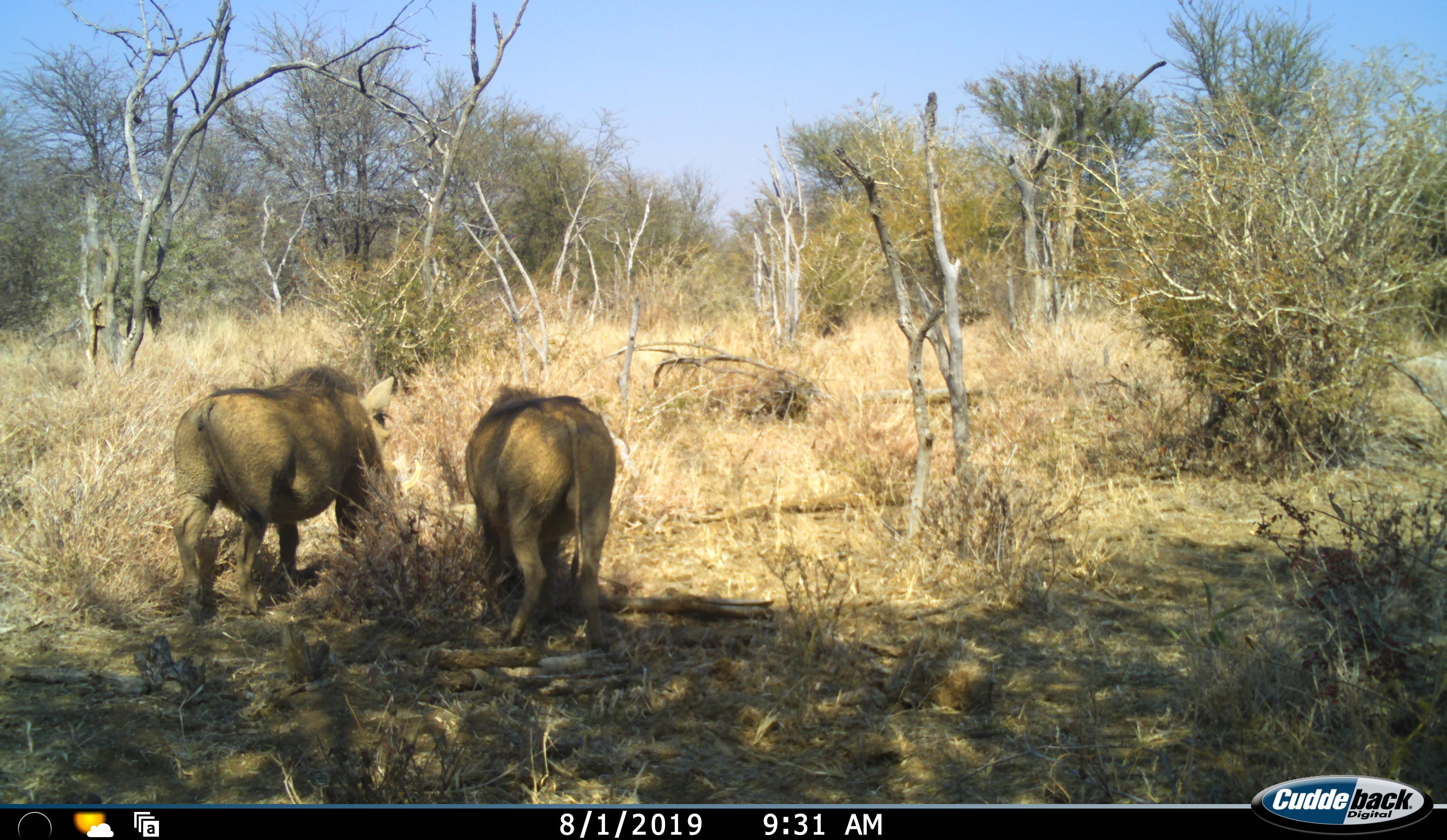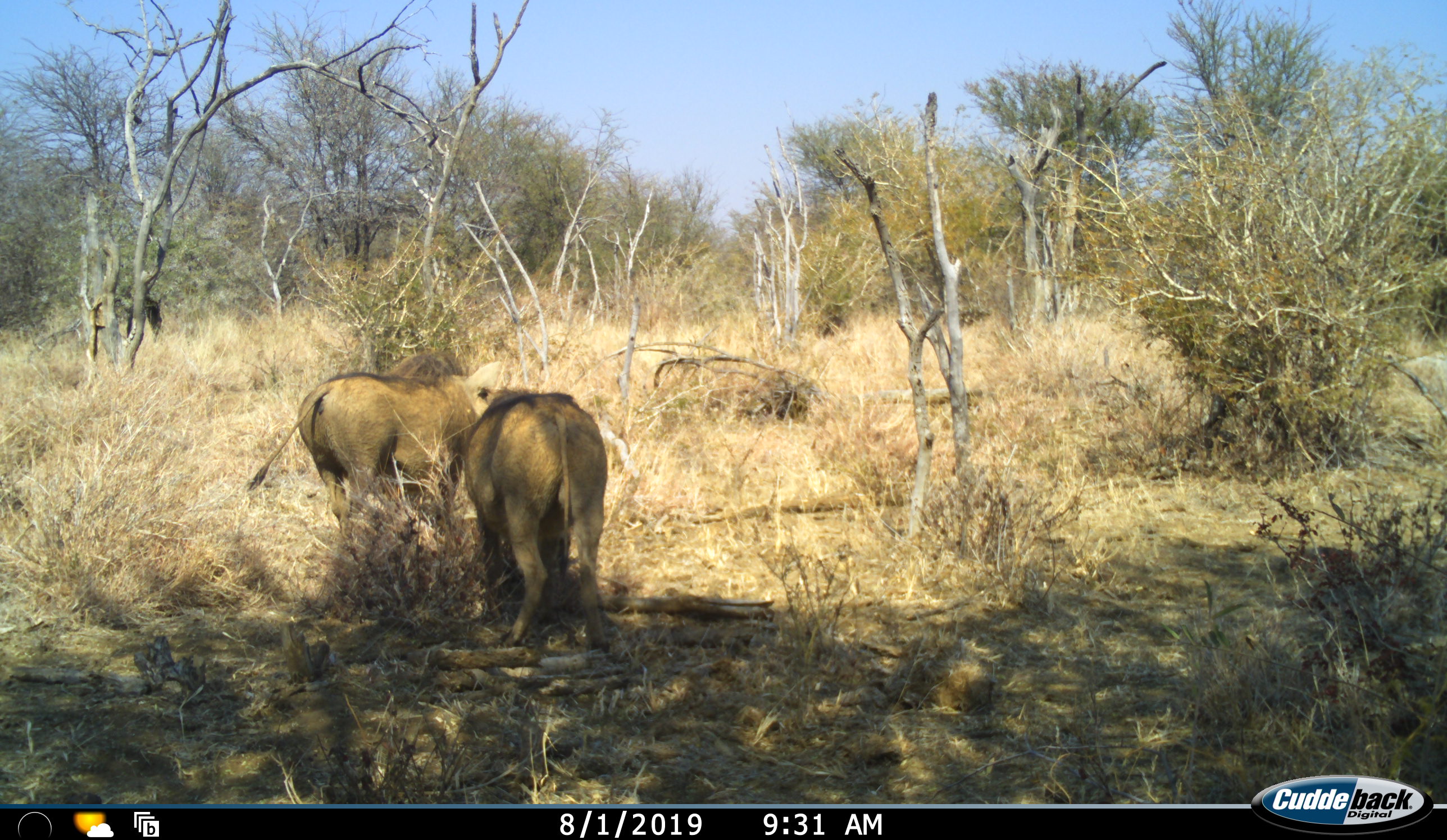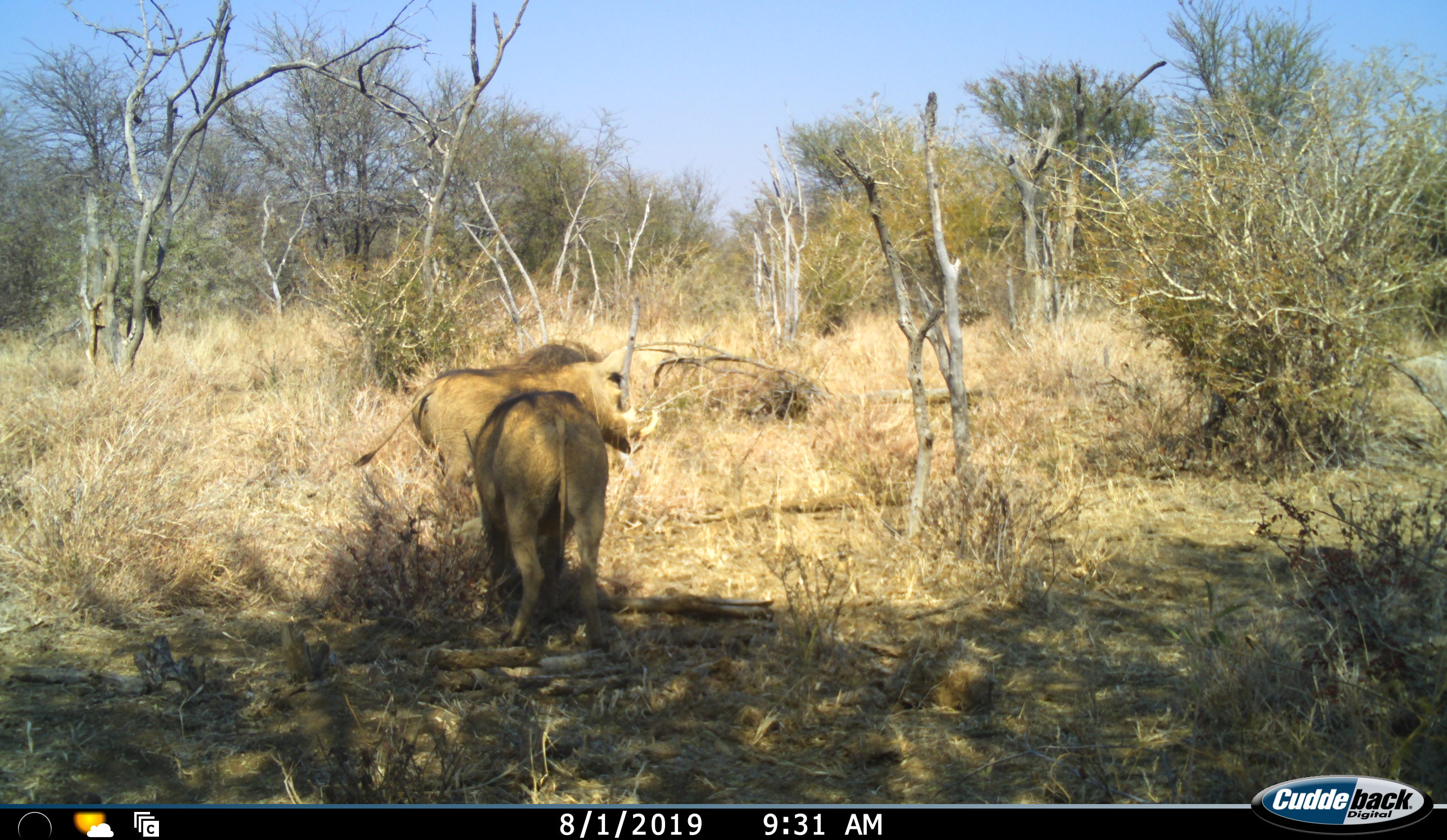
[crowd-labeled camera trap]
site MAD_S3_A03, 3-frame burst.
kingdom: Animalia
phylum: Chordata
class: Mammalia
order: Artiodactyla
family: Suidae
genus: Phacochoerus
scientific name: Phacochoerus africanus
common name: warthog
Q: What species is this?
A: Warthog (Phacochoerus africanus).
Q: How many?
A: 2.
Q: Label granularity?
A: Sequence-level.